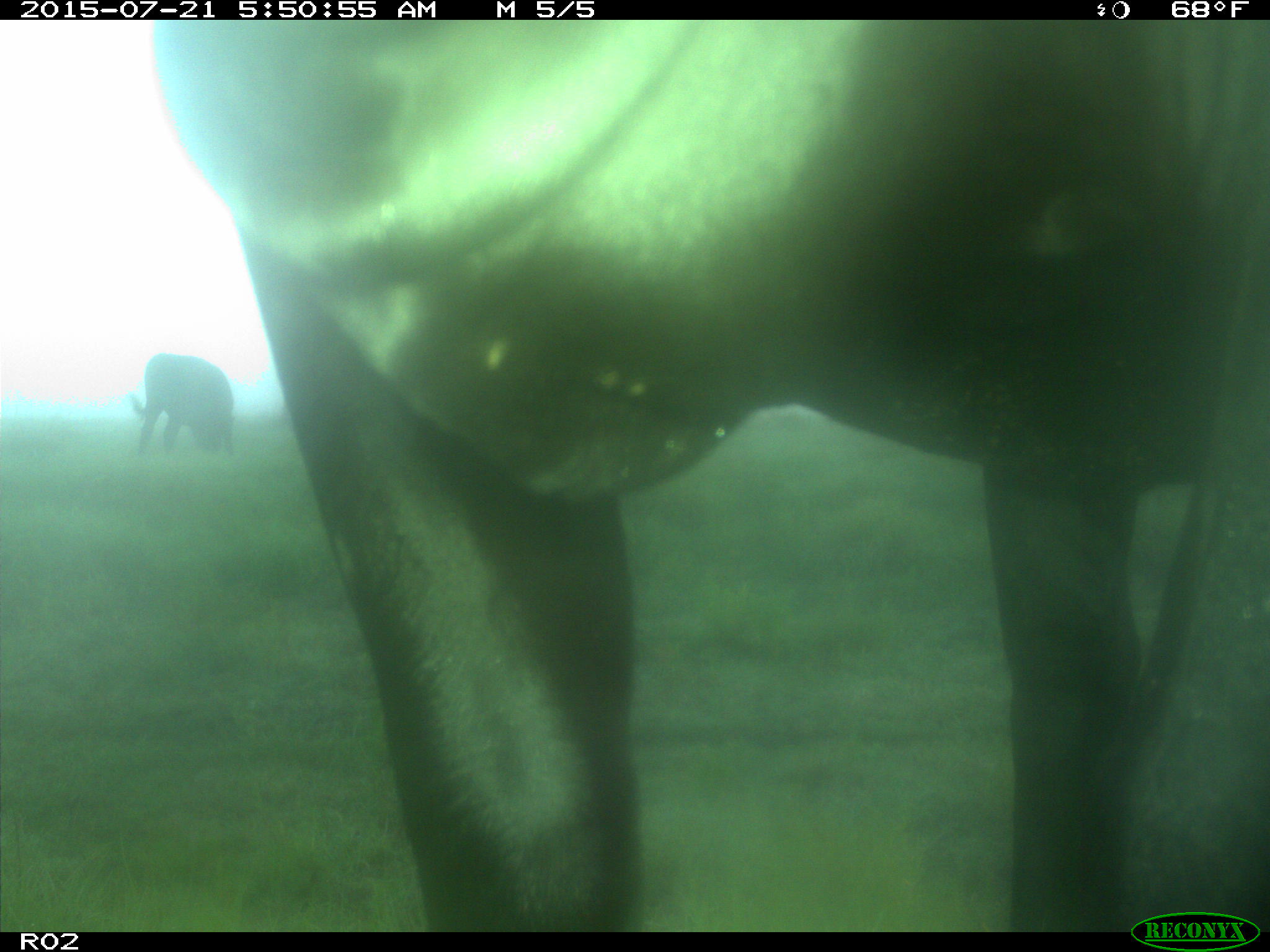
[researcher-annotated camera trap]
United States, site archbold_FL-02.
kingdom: Animalia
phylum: Chordata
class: Mammalia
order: Artiodactyla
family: Bovidae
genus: Bos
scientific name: Bos taurus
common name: domestic cow